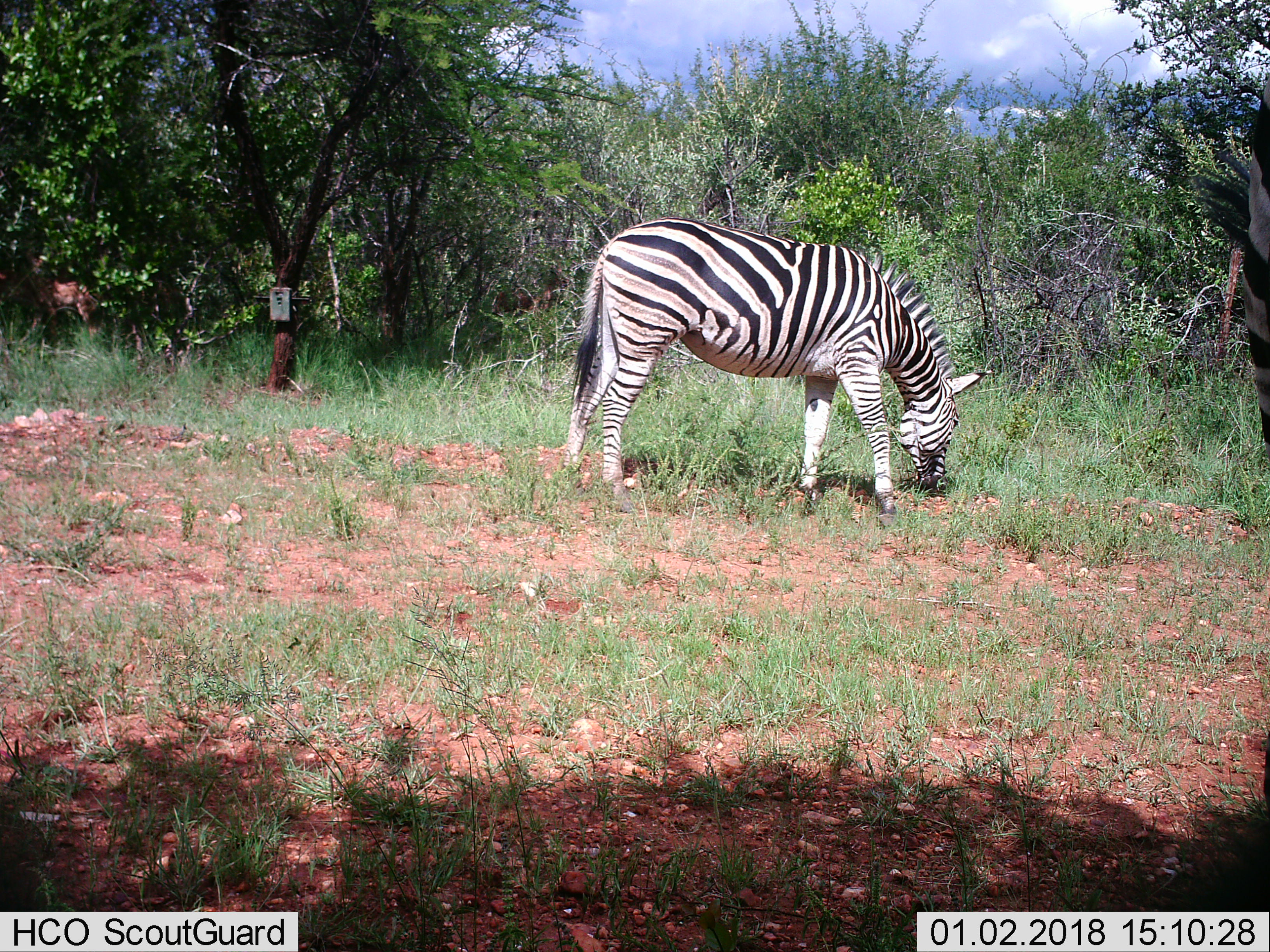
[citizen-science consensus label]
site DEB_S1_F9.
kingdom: Animalia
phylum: Chordata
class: Mammalia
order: Perissodactyla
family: Equidae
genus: Equus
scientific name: Equus quagga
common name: plains zebra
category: zebraplains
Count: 1.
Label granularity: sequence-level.